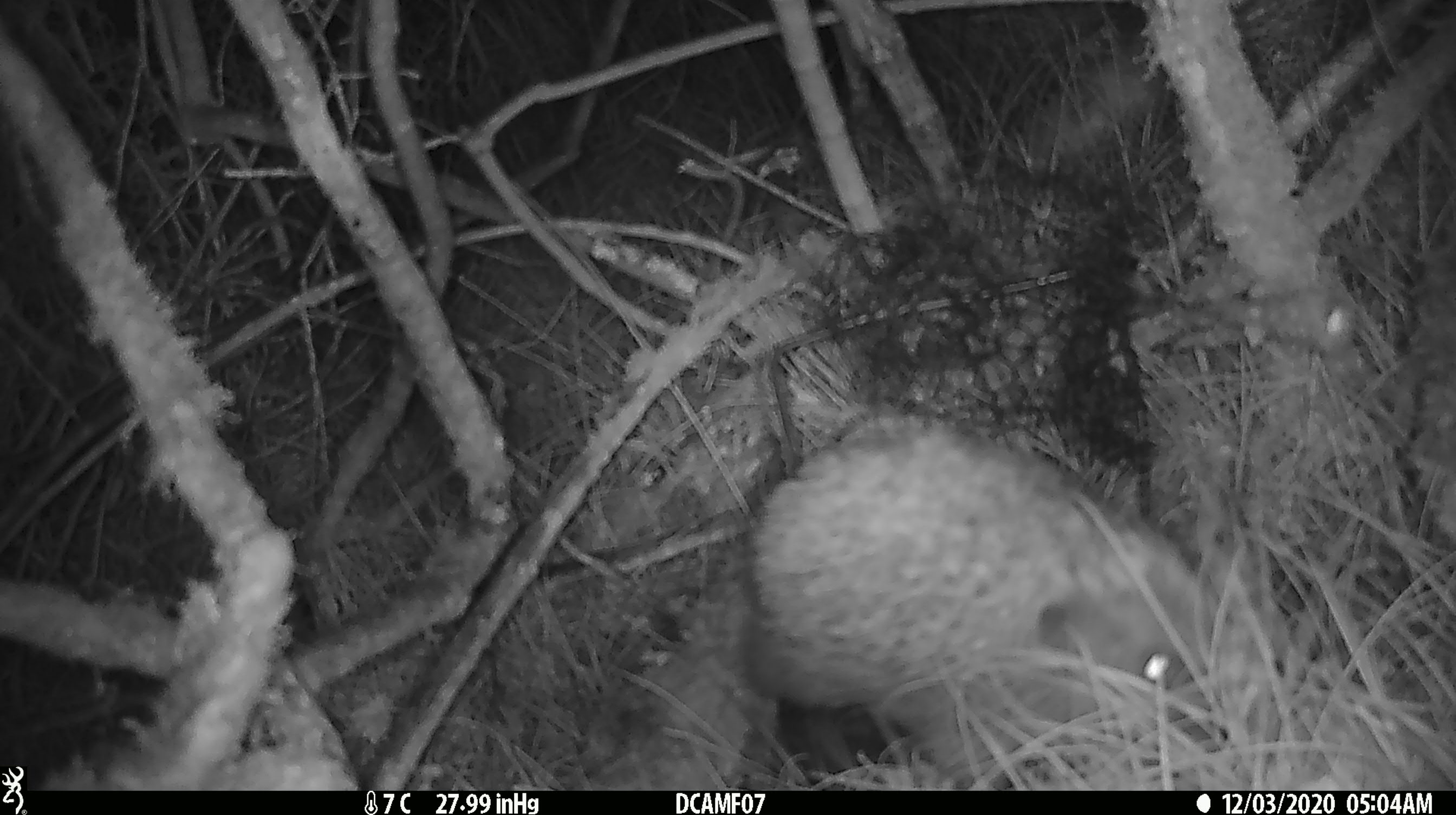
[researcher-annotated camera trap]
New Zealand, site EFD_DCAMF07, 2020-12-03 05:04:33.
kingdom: Animalia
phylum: Chordata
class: Mammalia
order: Eulipotyphla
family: Erinaceidae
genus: Erinaceus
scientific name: Erinaceus europaeus europaeus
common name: european hedgehog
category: hedgehog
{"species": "hedgehog (european hedgehog) (Erinaceus europaeus europaeus)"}